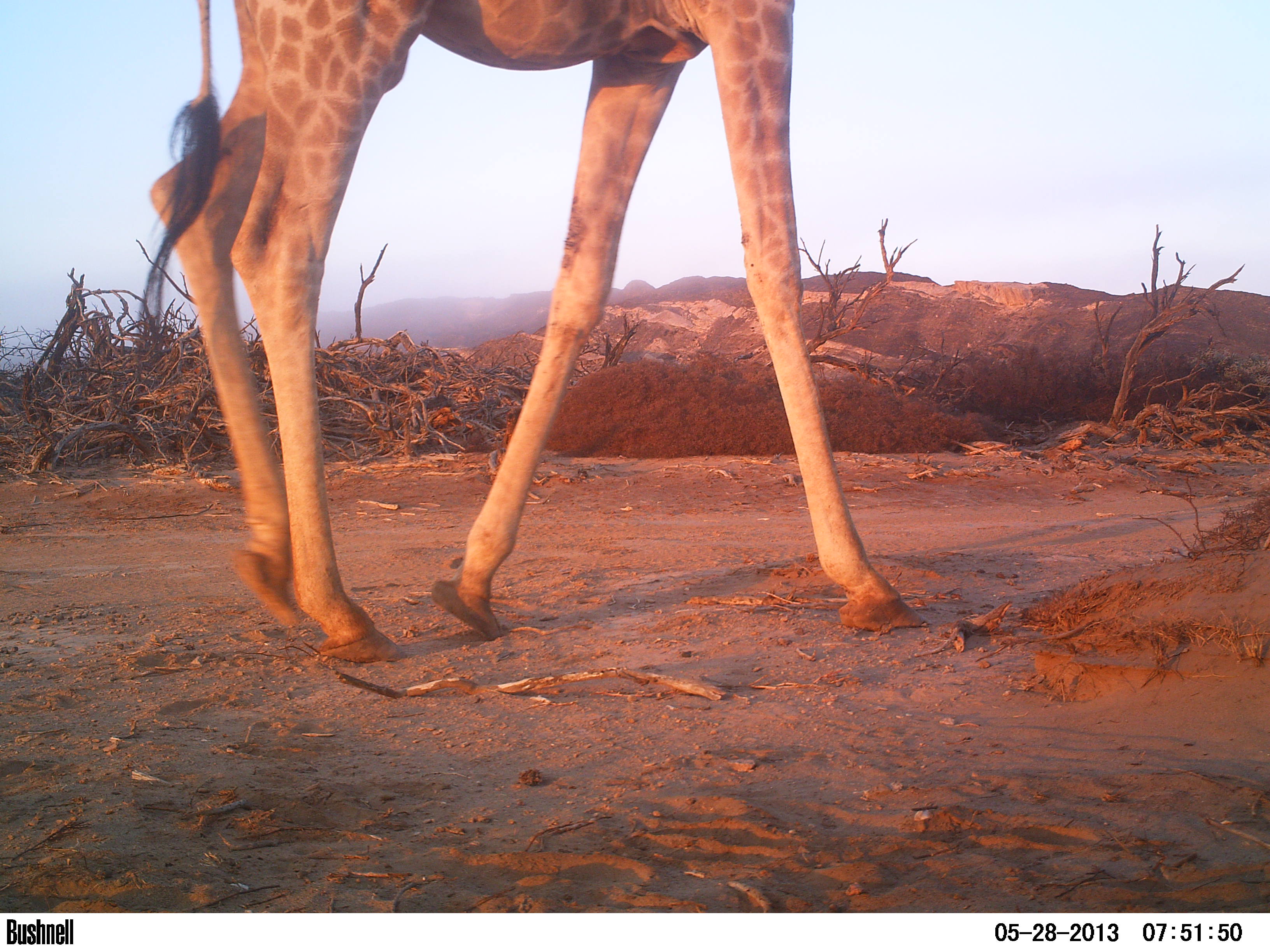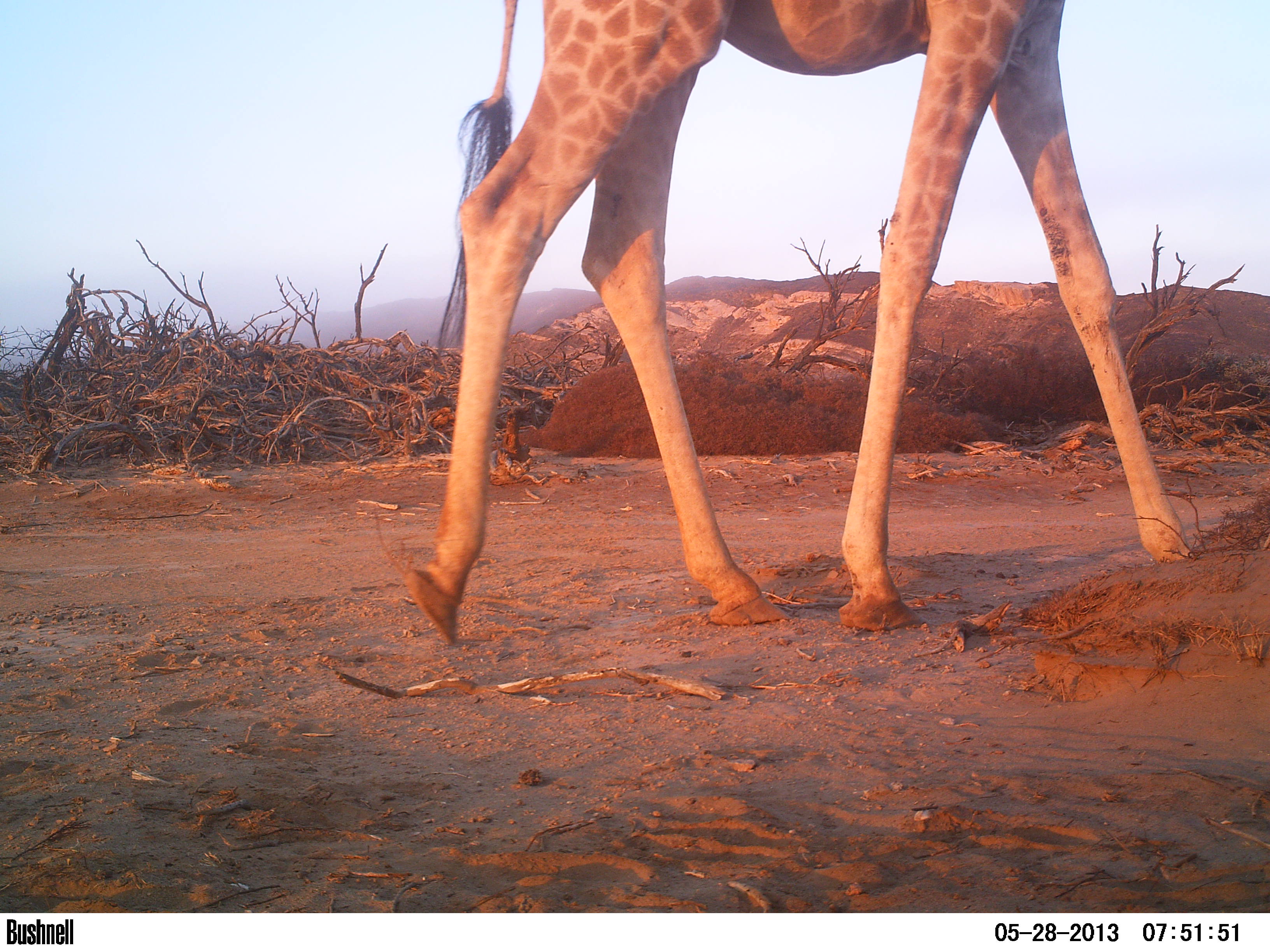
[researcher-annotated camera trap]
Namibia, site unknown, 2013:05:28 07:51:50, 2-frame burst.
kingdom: Animalia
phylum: Chordata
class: Mammalia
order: Artiodactyla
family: Giraffidae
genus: Giraffa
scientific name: Giraffa camelopardalis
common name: giraffe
Giraffa camelopardalis (giraffe).